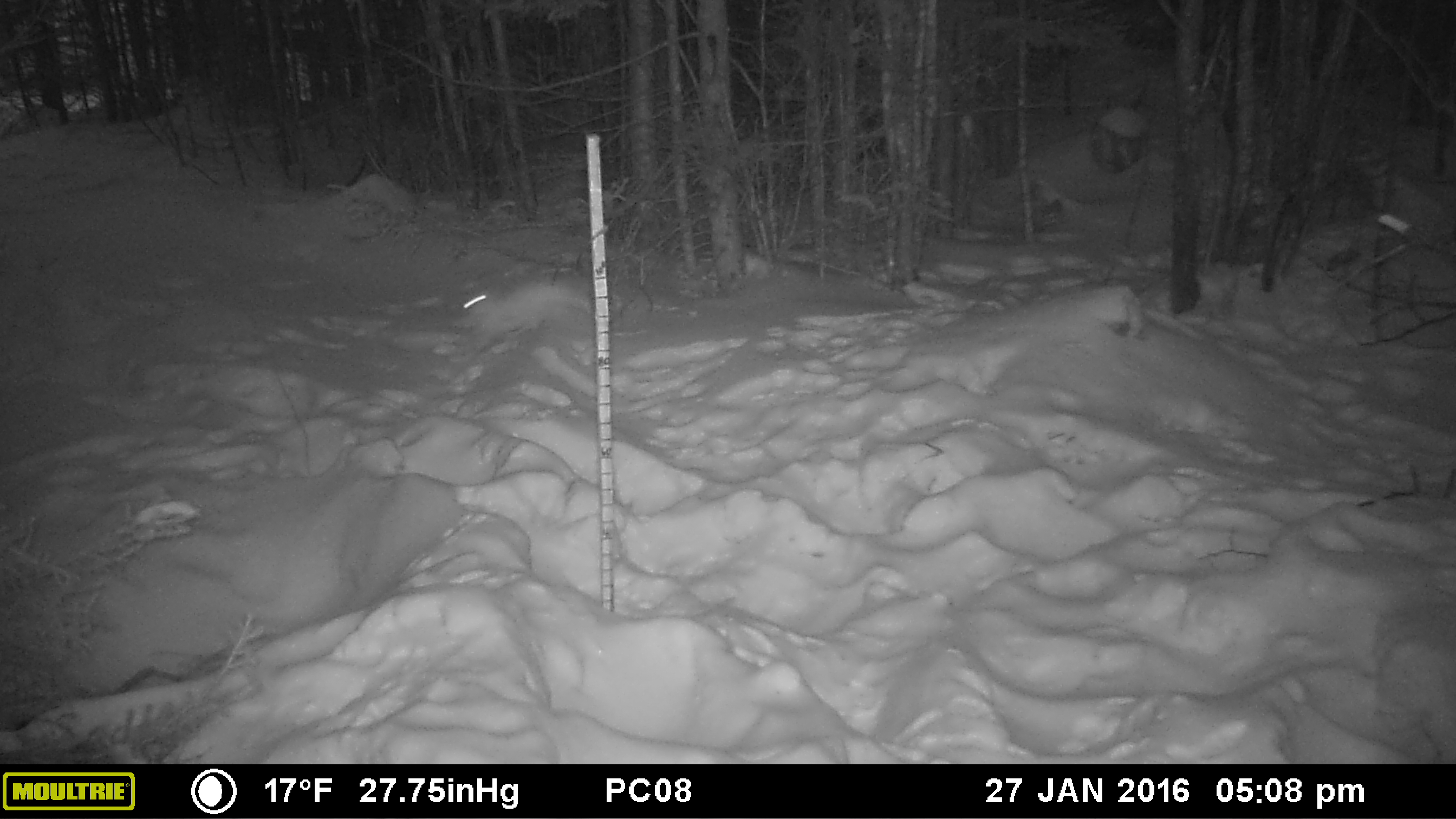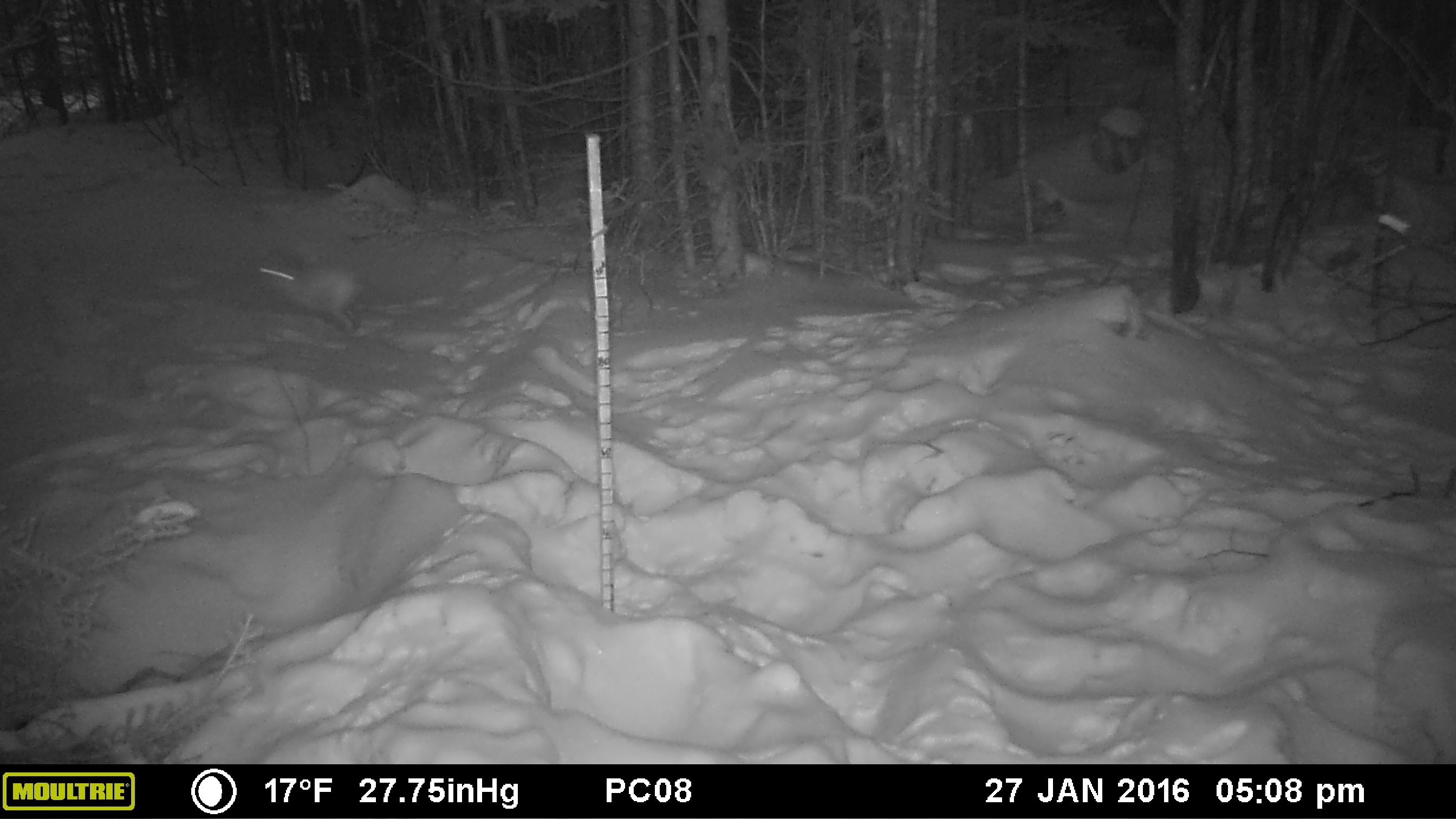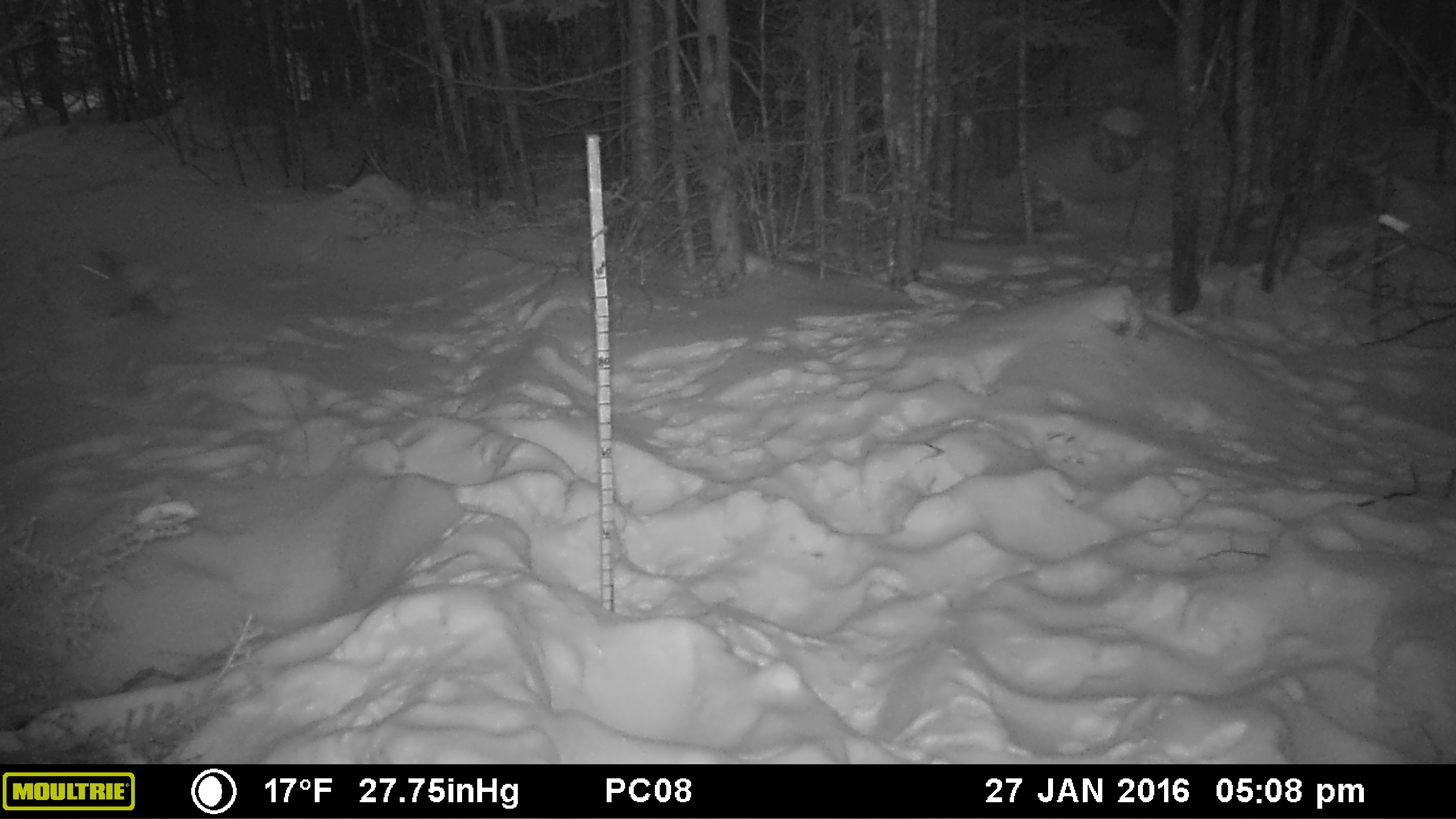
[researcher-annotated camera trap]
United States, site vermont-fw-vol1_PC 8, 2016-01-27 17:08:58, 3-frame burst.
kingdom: Animalia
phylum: Chordata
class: Mammalia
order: Lagomorpha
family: Leporidae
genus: Lepus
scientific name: Lepus americanus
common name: snowshoe hare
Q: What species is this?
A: Snowshoe hare (Lepus americanus).